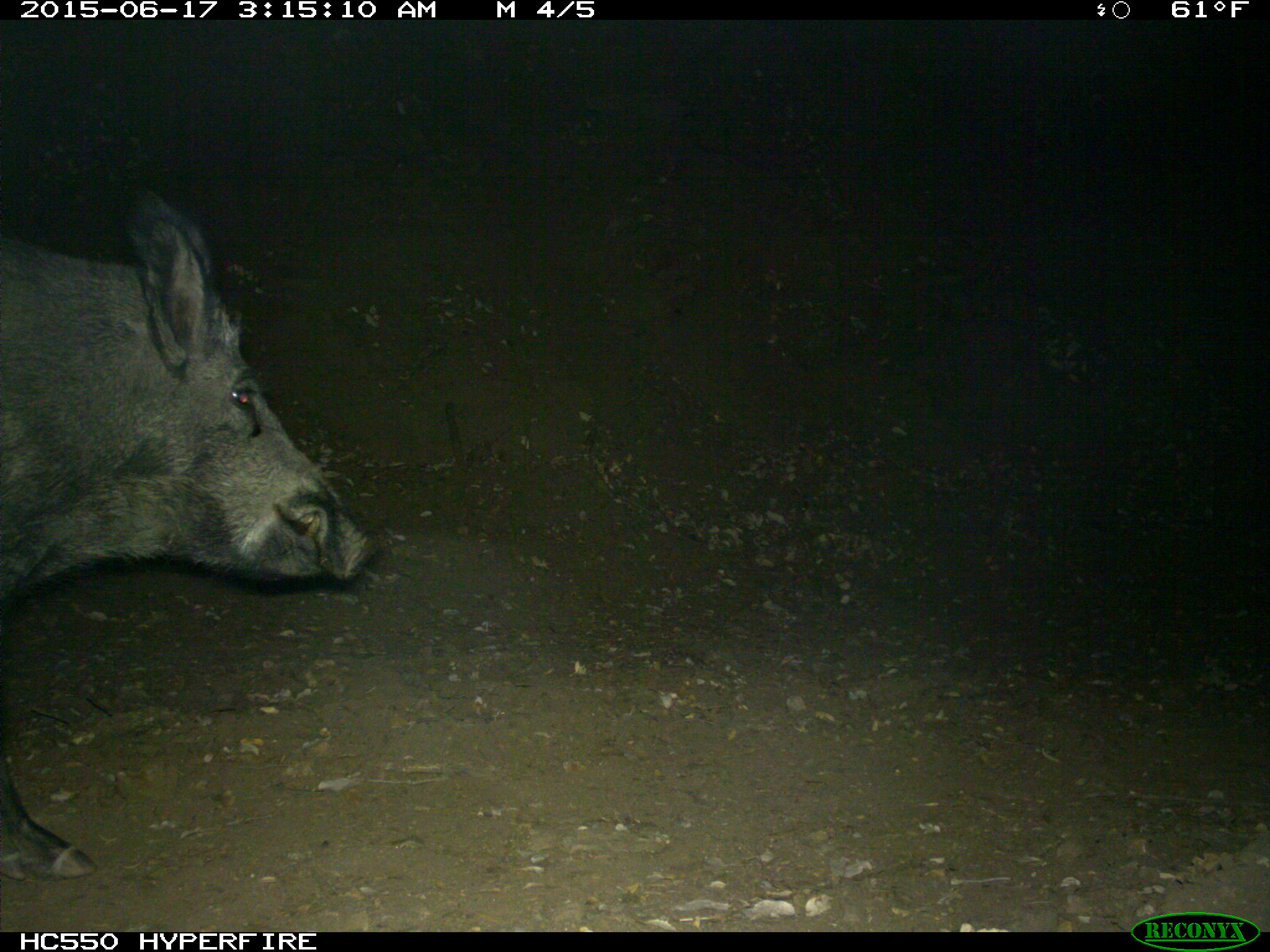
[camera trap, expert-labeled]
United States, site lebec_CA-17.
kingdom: Animalia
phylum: Chordata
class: Mammalia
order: Artiodactyla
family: Suidae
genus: Sus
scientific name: Sus scrofa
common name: wild boar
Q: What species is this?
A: Sus scrofa (wild boar).